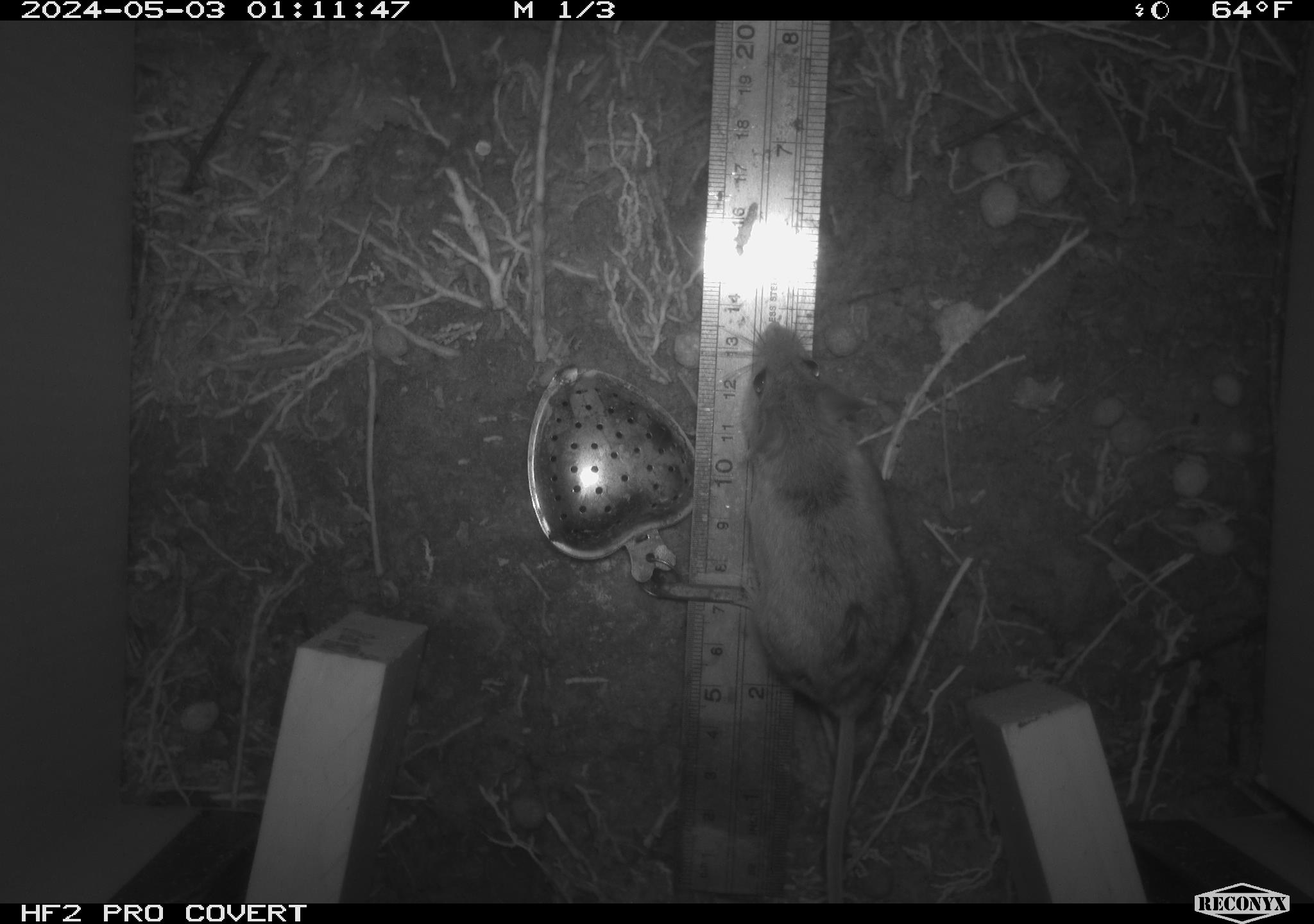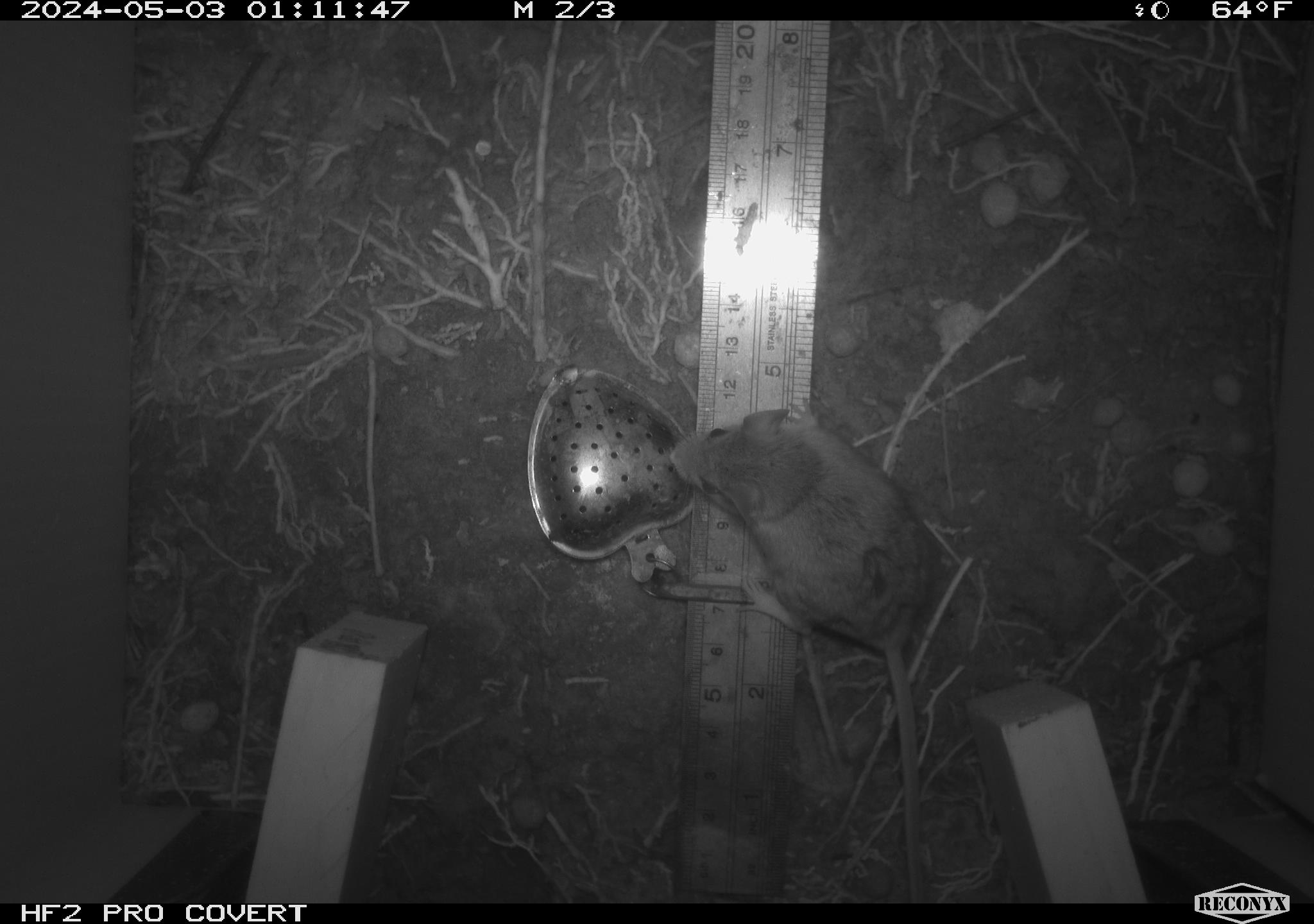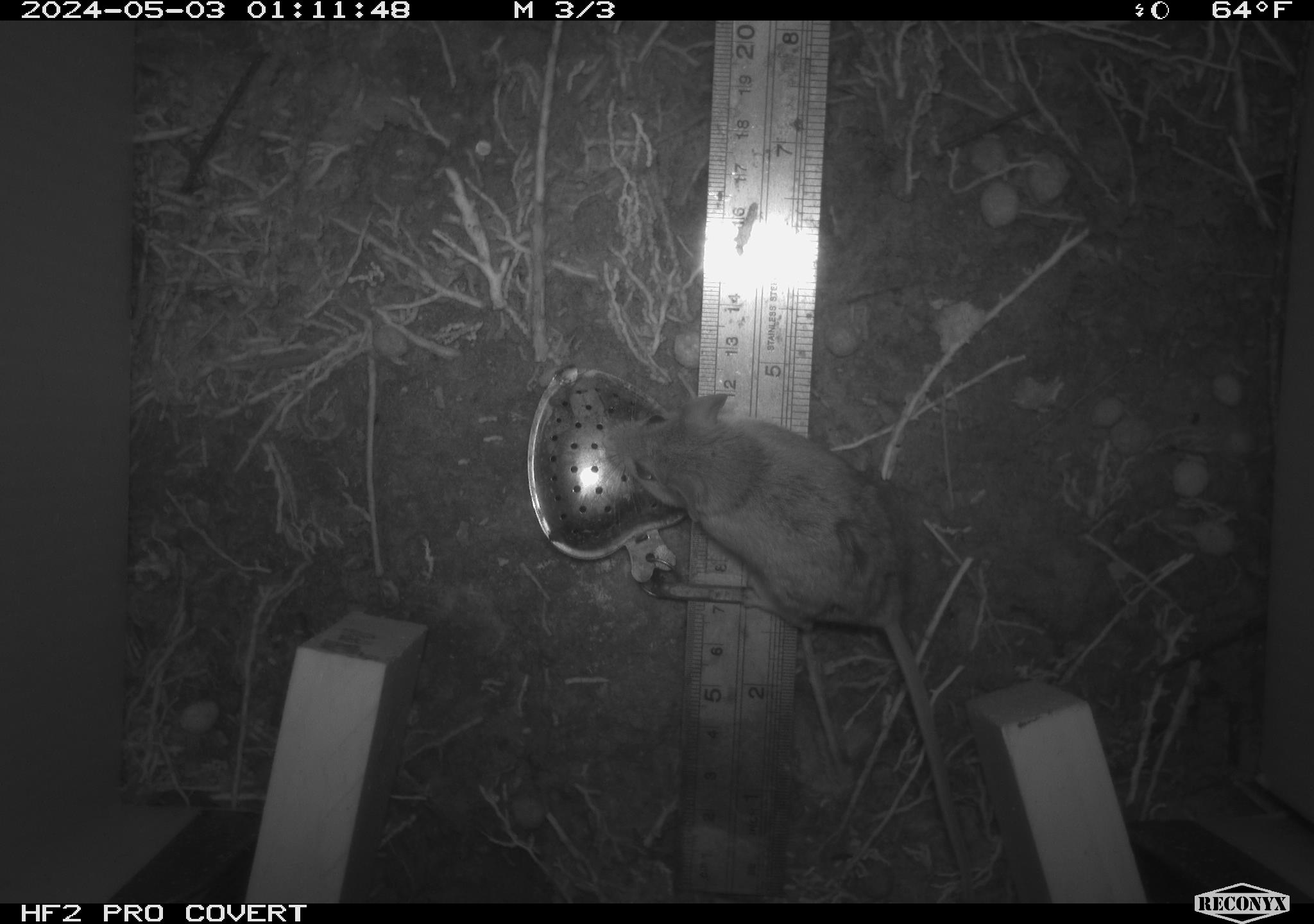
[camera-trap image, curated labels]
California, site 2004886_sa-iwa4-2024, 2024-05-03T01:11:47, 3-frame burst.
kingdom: Animalia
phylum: Chordata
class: Mammalia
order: Rodentia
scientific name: Rodentia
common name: mouse species